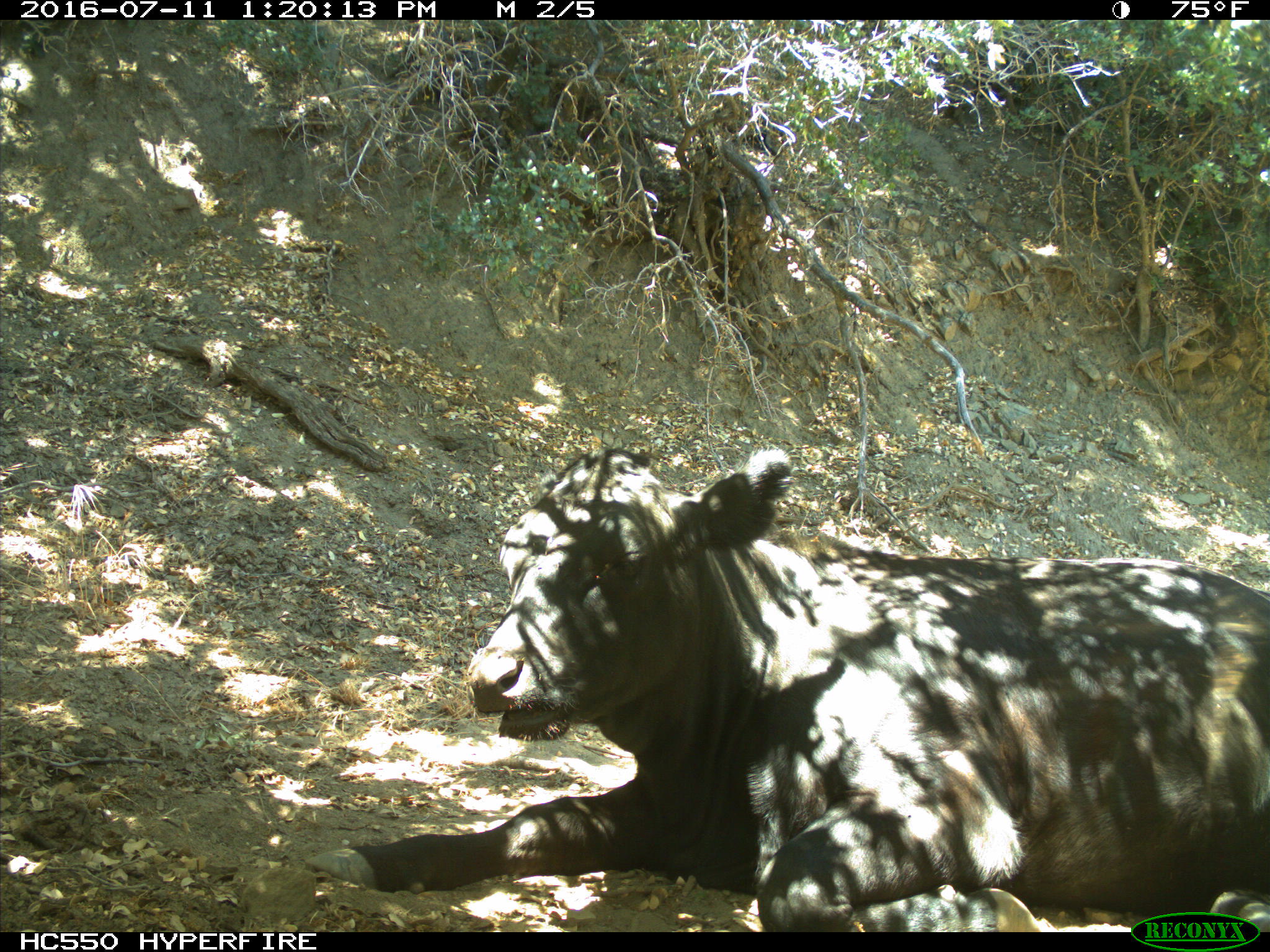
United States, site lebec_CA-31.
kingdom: Animalia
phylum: Chordata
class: Mammalia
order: Artiodactyla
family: Bovidae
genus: Bos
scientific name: Bos taurus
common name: domestic cow